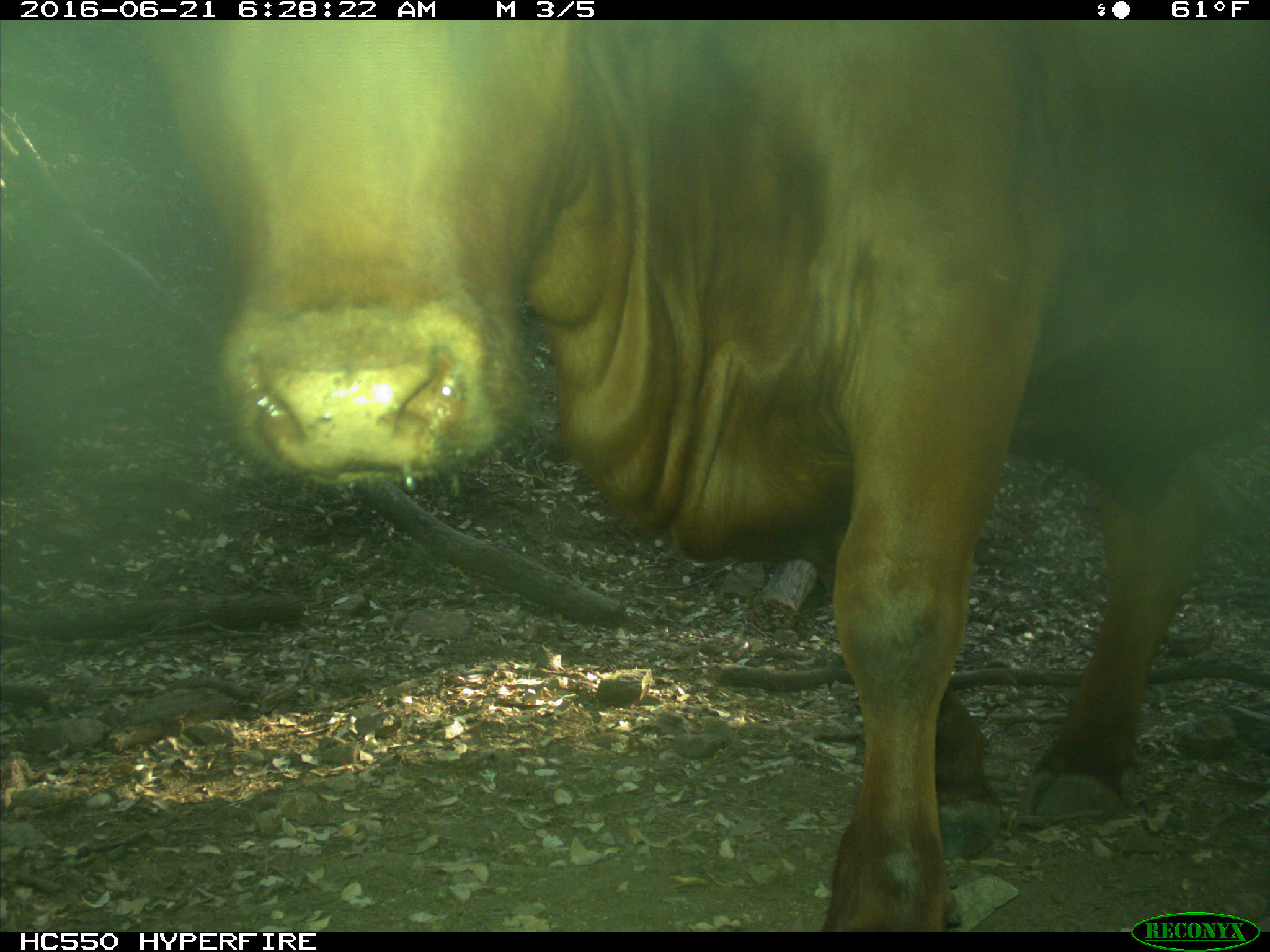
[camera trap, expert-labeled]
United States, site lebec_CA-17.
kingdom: Animalia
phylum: Chordata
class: Mammalia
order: Artiodactyla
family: Bovidae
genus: Bos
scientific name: Bos taurus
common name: domestic cow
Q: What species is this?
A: Bos taurus (domestic cow).